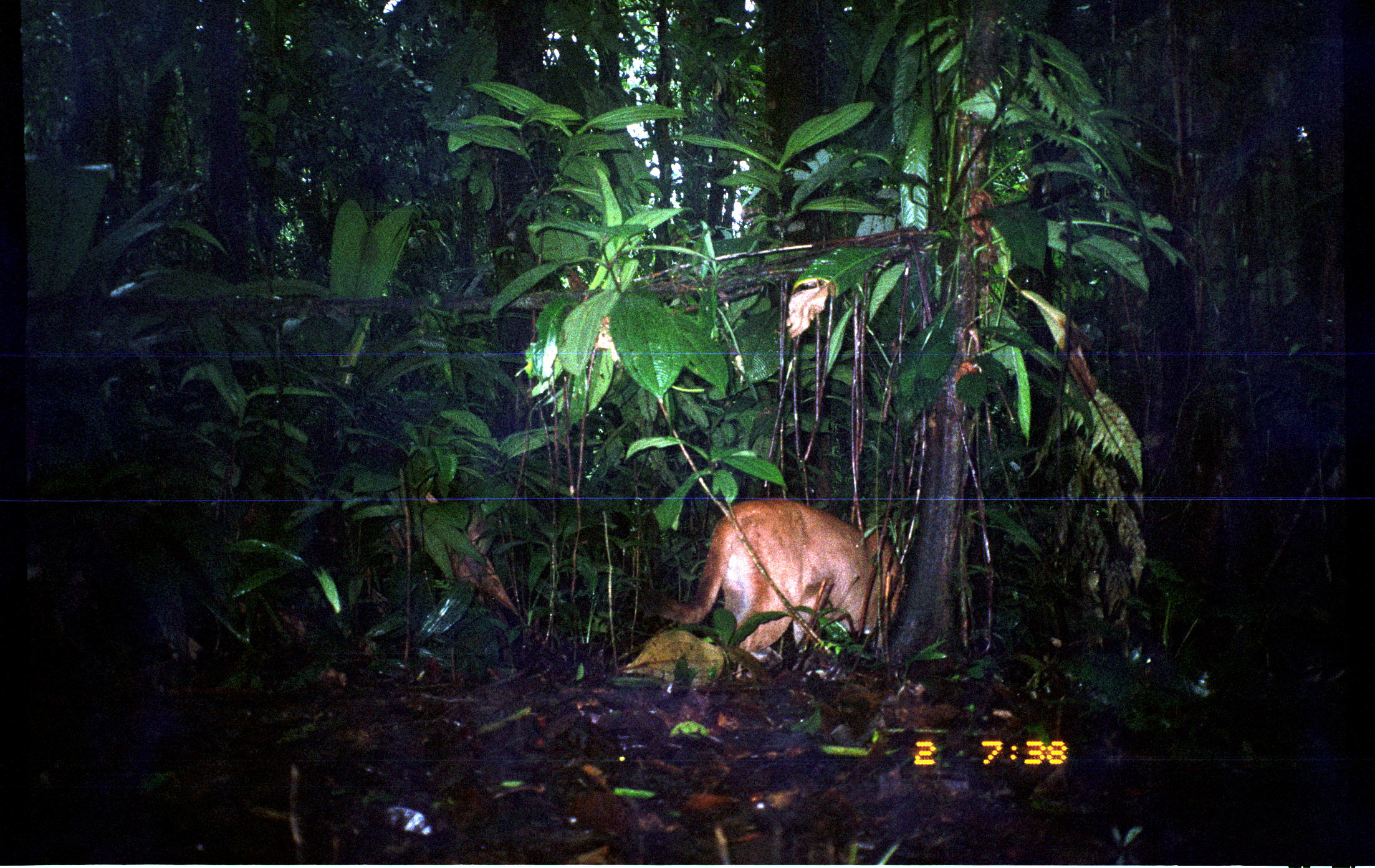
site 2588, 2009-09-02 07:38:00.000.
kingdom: Animalia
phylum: Chordata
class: Mammalia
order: Carnivora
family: Felidae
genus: Puma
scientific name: Puma concolor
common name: mountain lion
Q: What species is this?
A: Puma concolor (mountain lion).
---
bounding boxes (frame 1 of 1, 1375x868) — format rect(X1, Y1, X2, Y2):
puma concolor: rect(631, 497, 907, 670)